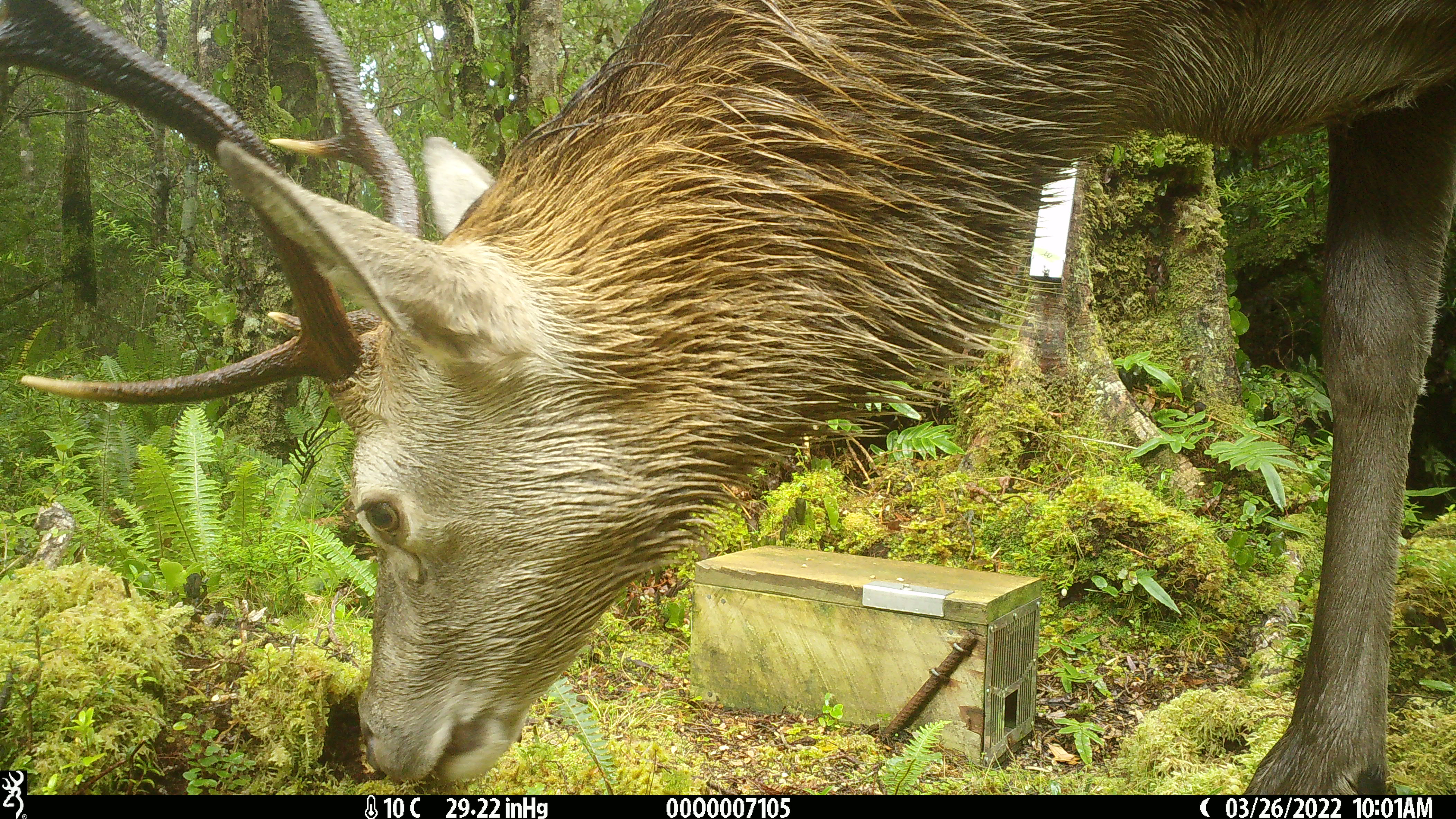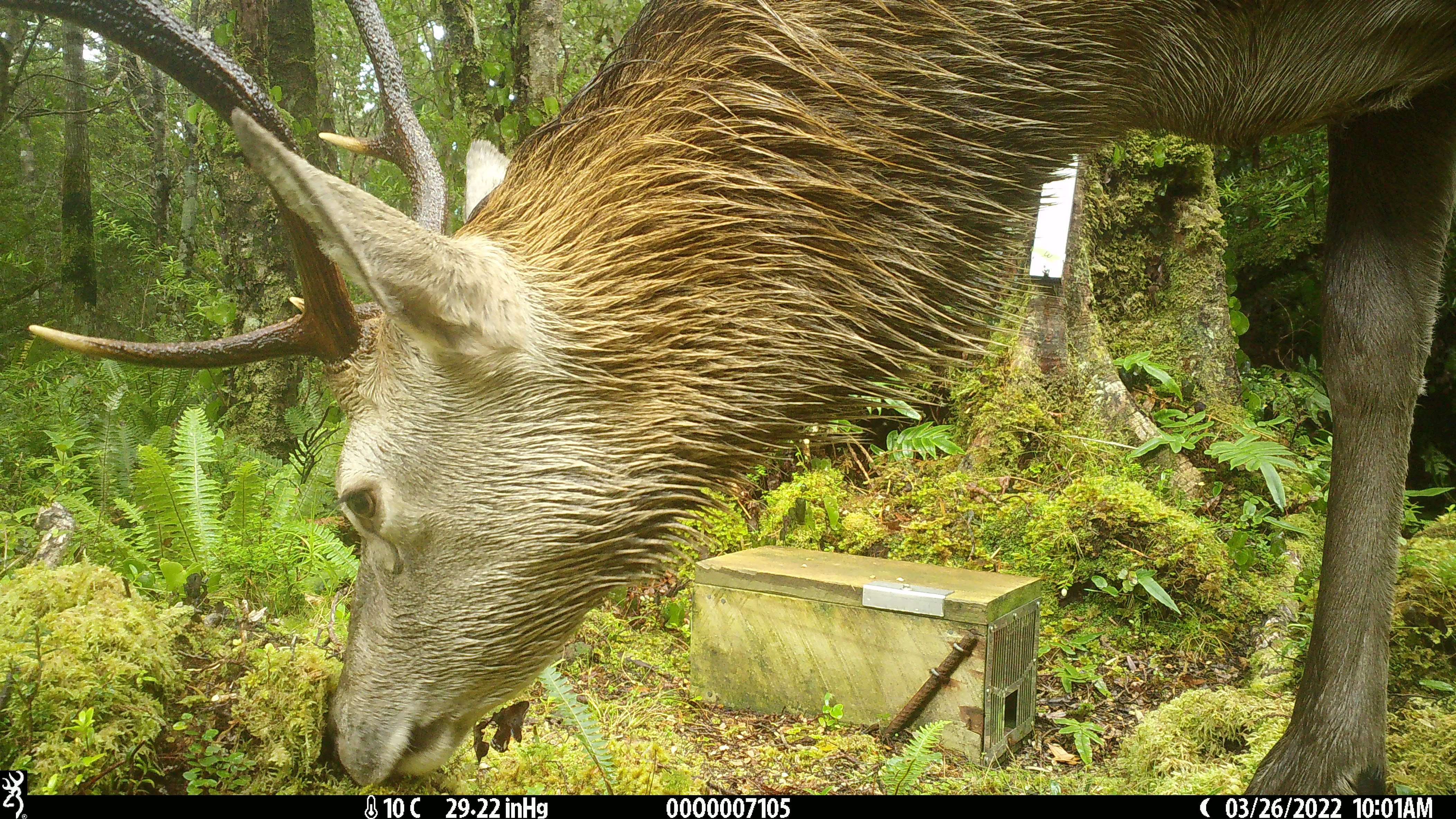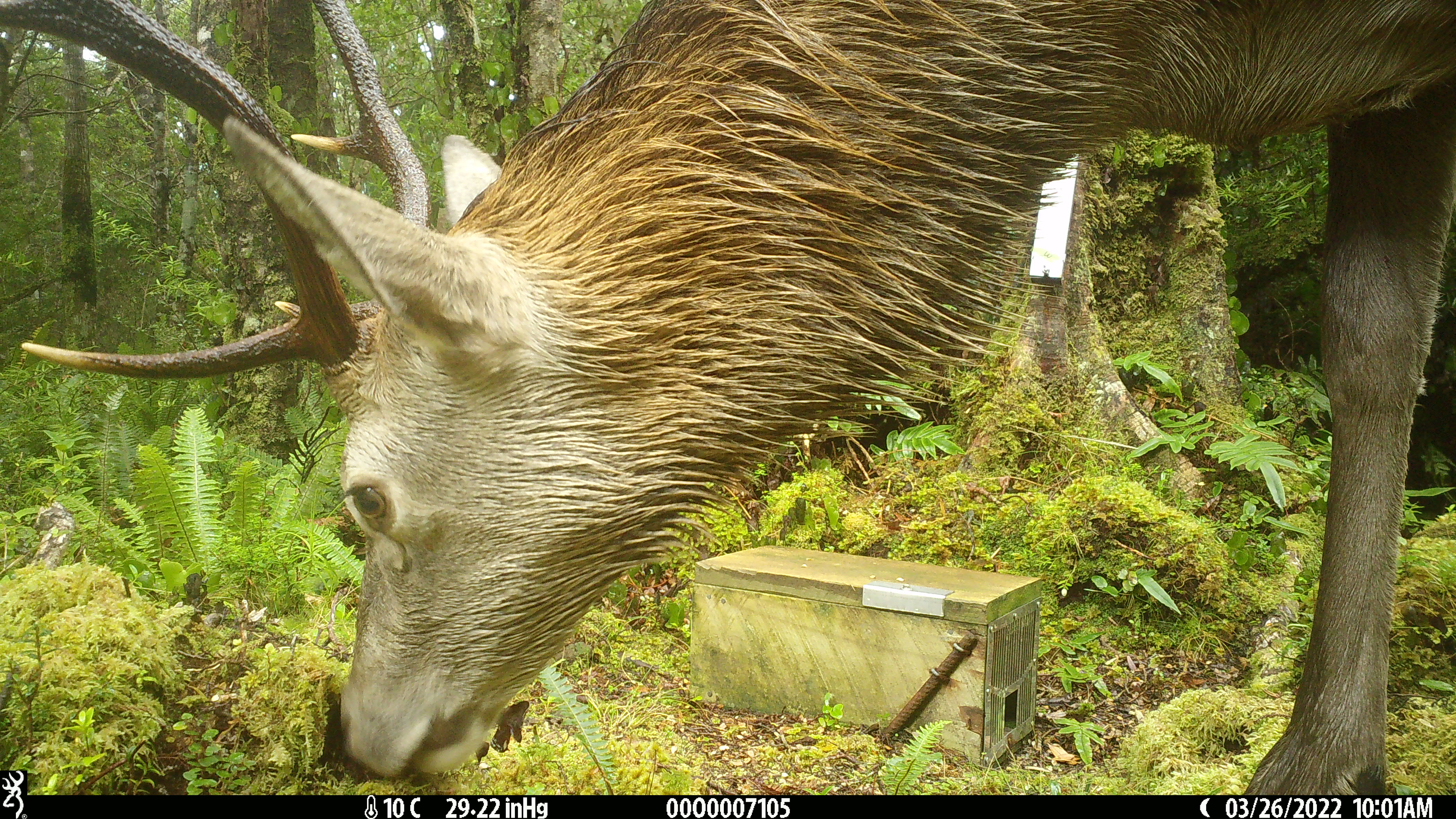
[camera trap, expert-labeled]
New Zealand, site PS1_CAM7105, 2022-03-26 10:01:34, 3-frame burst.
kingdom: Animalia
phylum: Chordata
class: Mammalia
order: Artiodactyla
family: Cervidae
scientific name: Cervidae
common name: deer